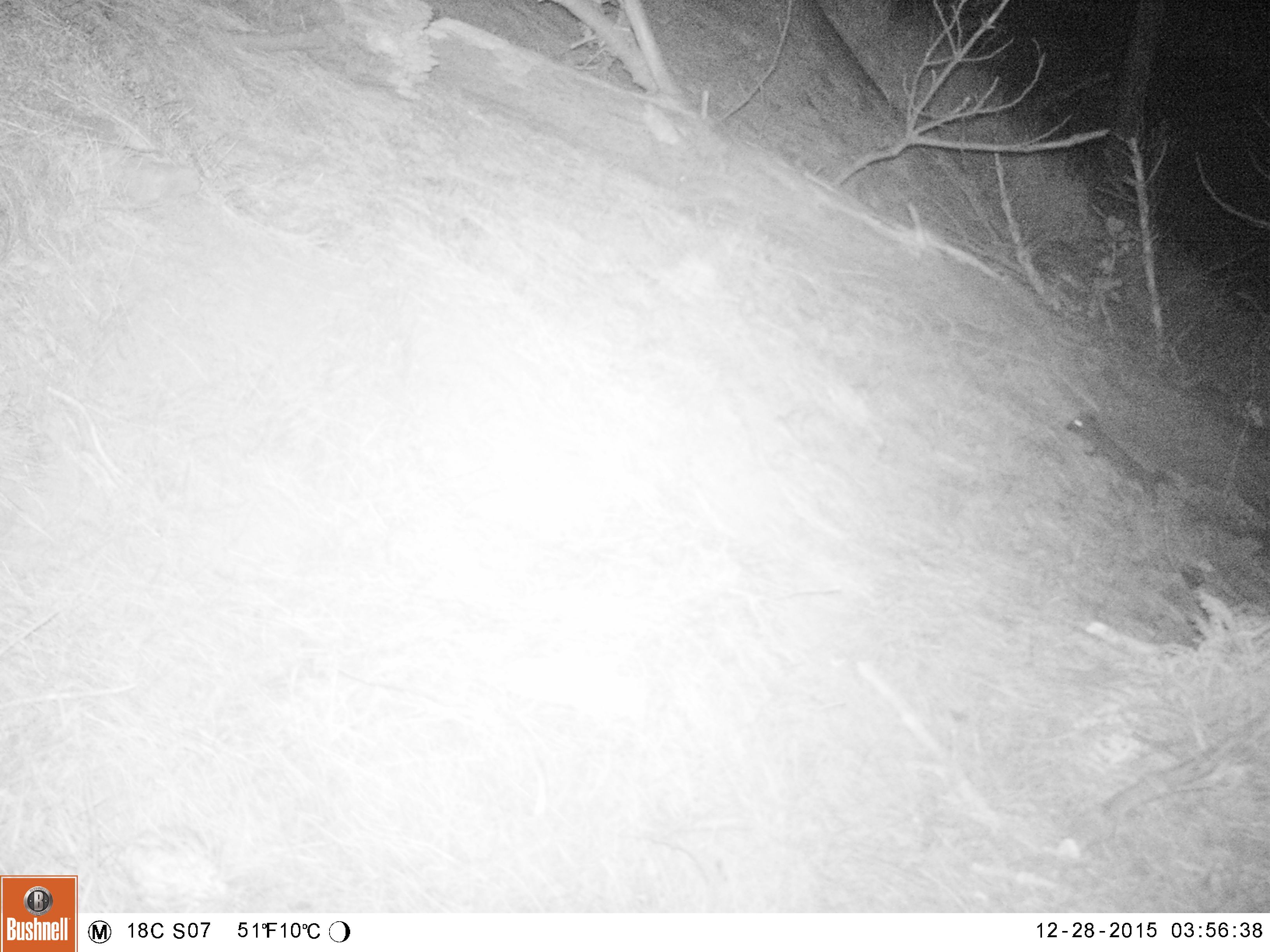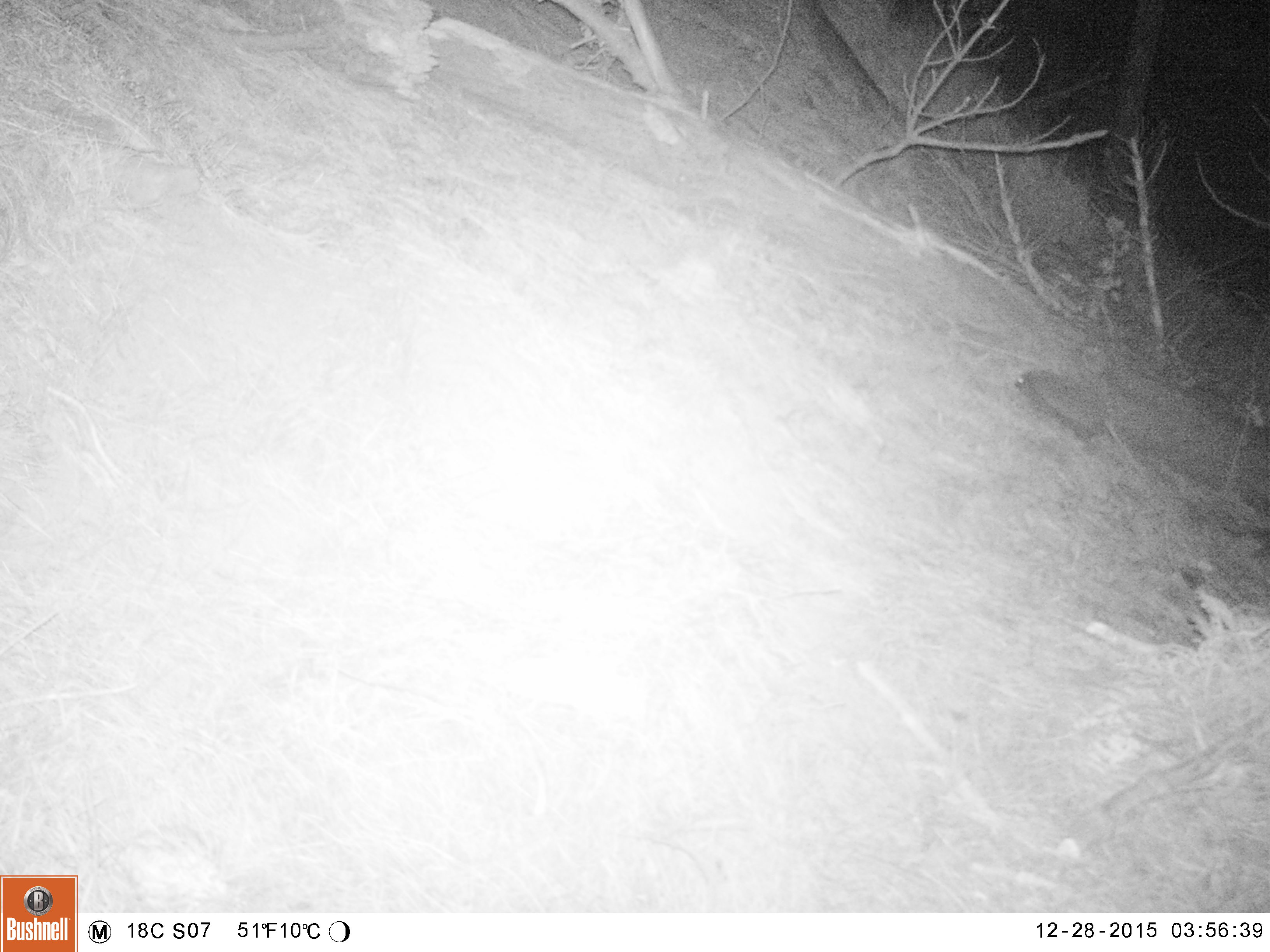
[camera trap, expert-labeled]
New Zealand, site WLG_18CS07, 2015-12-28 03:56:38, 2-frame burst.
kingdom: Animalia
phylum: Chordata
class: Mammalia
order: Eulipotyphla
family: Erinaceidae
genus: Erinaceus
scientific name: Erinaceus europaeus europaeus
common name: european hedgehog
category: hedgehog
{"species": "hedgehog (european hedgehog) (Erinaceus europaeus europaeus)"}